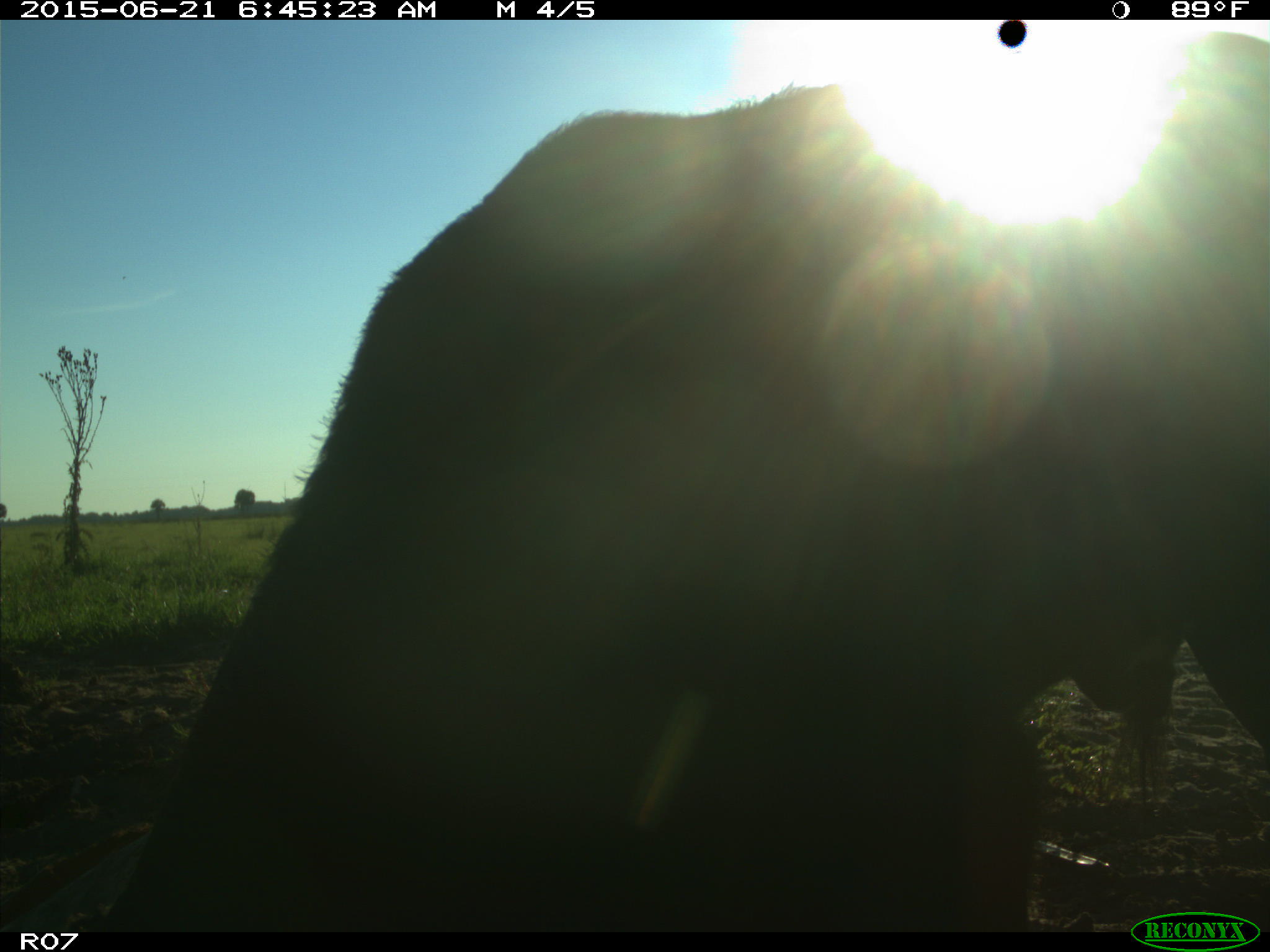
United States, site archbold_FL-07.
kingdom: Animalia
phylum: Chordata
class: Mammalia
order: Artiodactyla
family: Bovidae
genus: Bos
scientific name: Bos taurus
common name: domestic cow